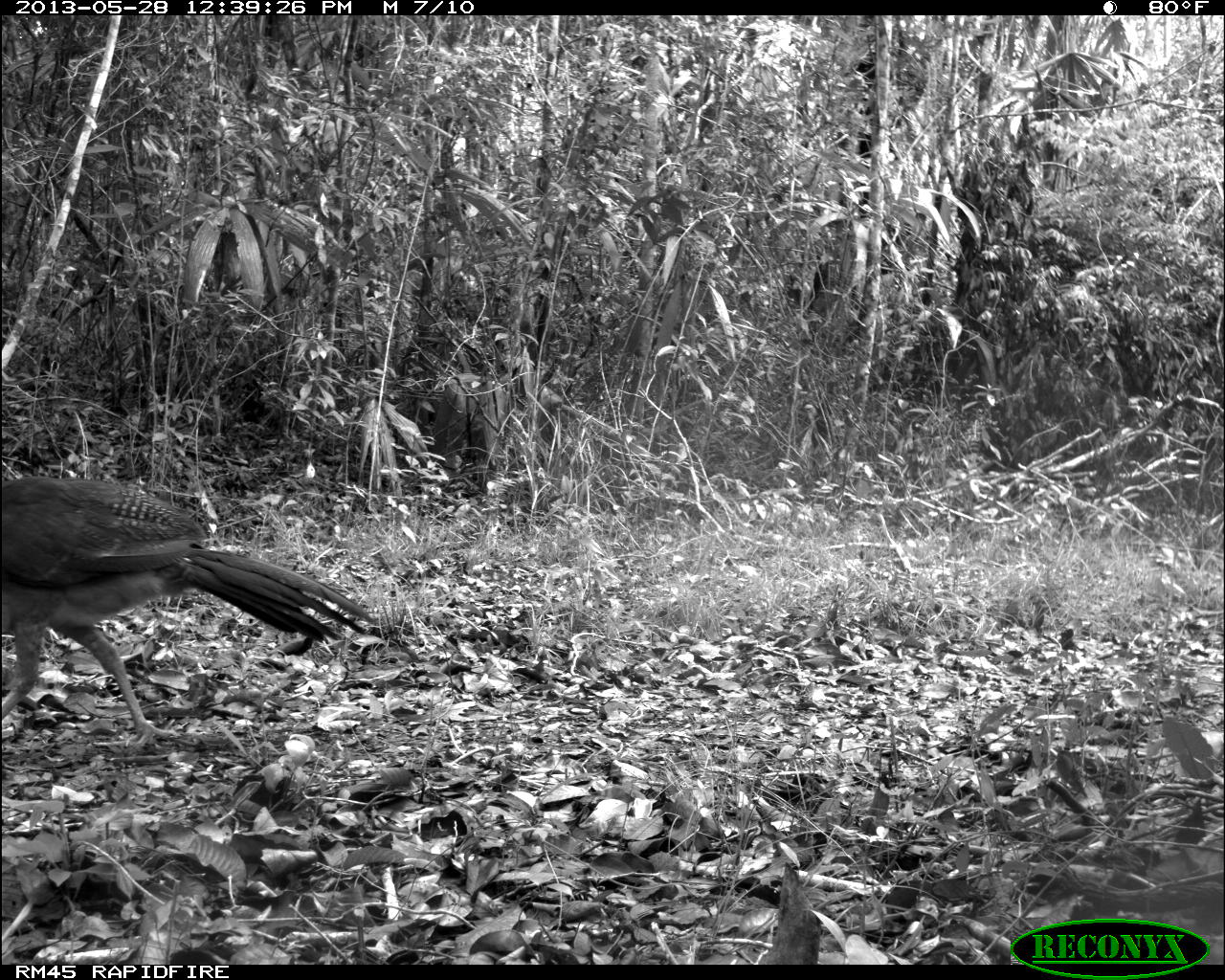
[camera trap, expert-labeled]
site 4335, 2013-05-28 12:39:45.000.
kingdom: Animalia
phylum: Chordata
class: Aves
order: Galliformes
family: Cracidae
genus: Crax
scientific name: Crax rubra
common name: great curassow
Crax rubra (great curassow), count 1, sex female.